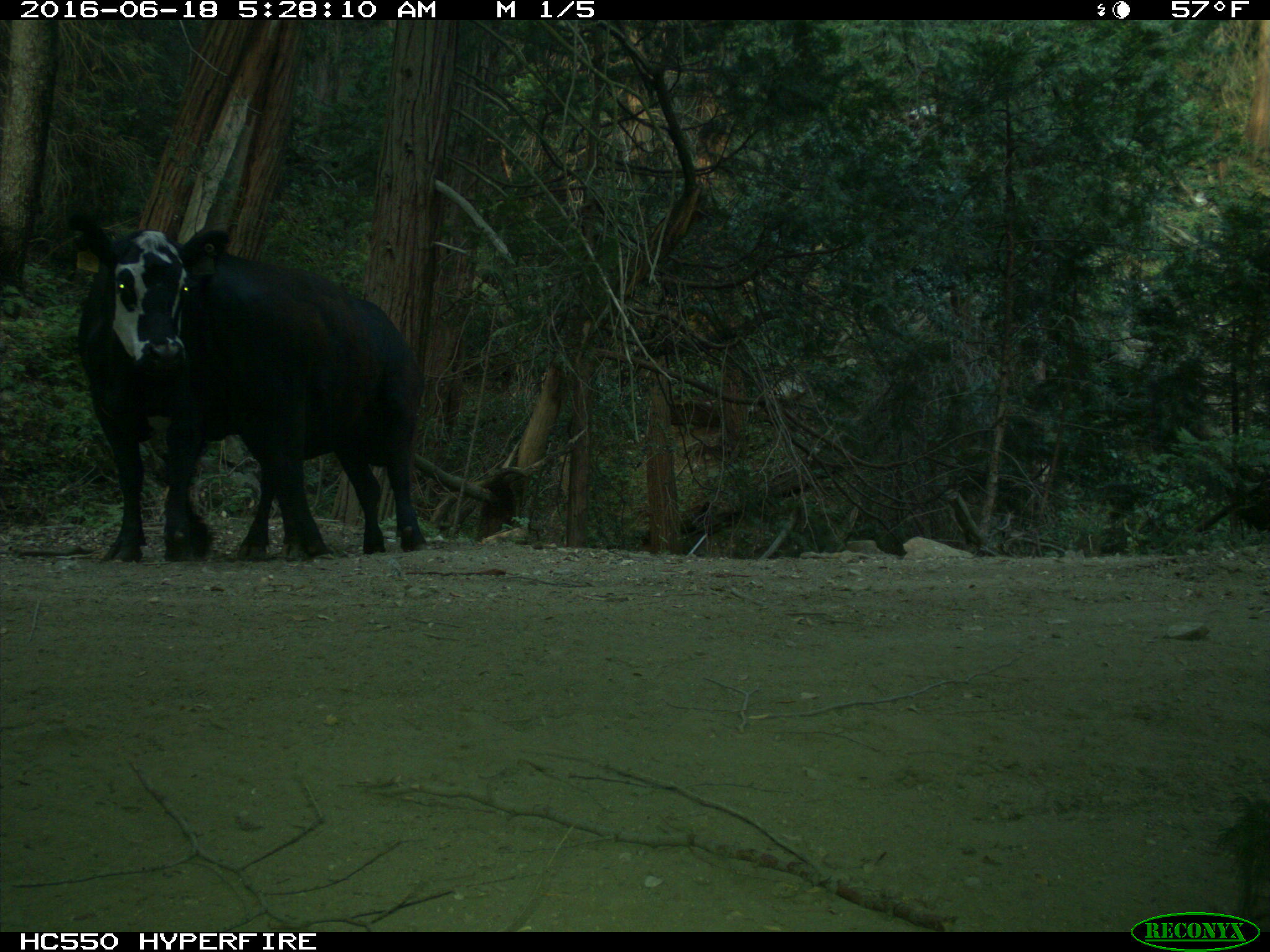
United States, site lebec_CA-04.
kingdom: Animalia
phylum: Chordata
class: Mammalia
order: Artiodactyla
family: Bovidae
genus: Bos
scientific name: Bos taurus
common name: domestic cow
Bos taurus (domestic cow).